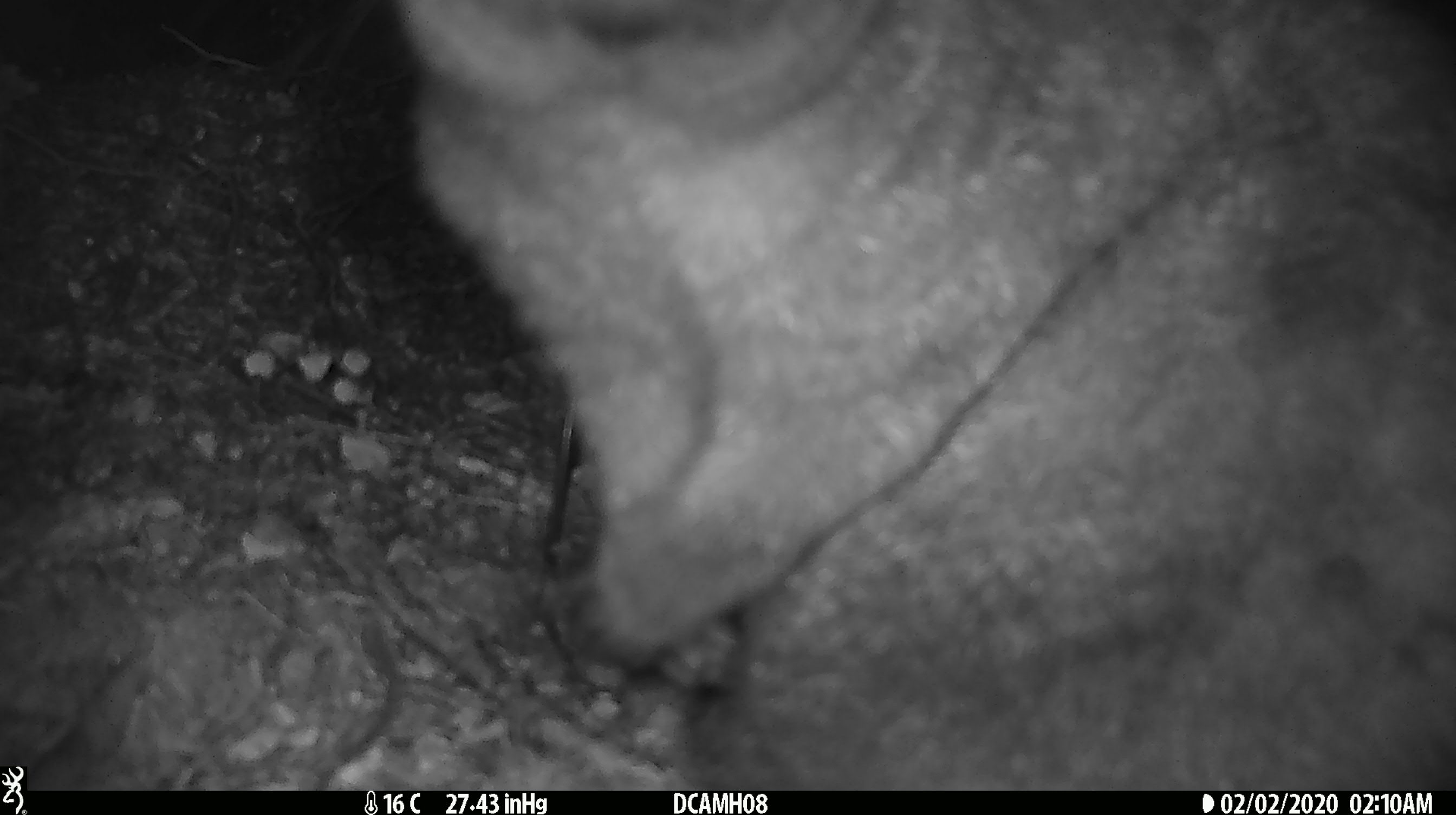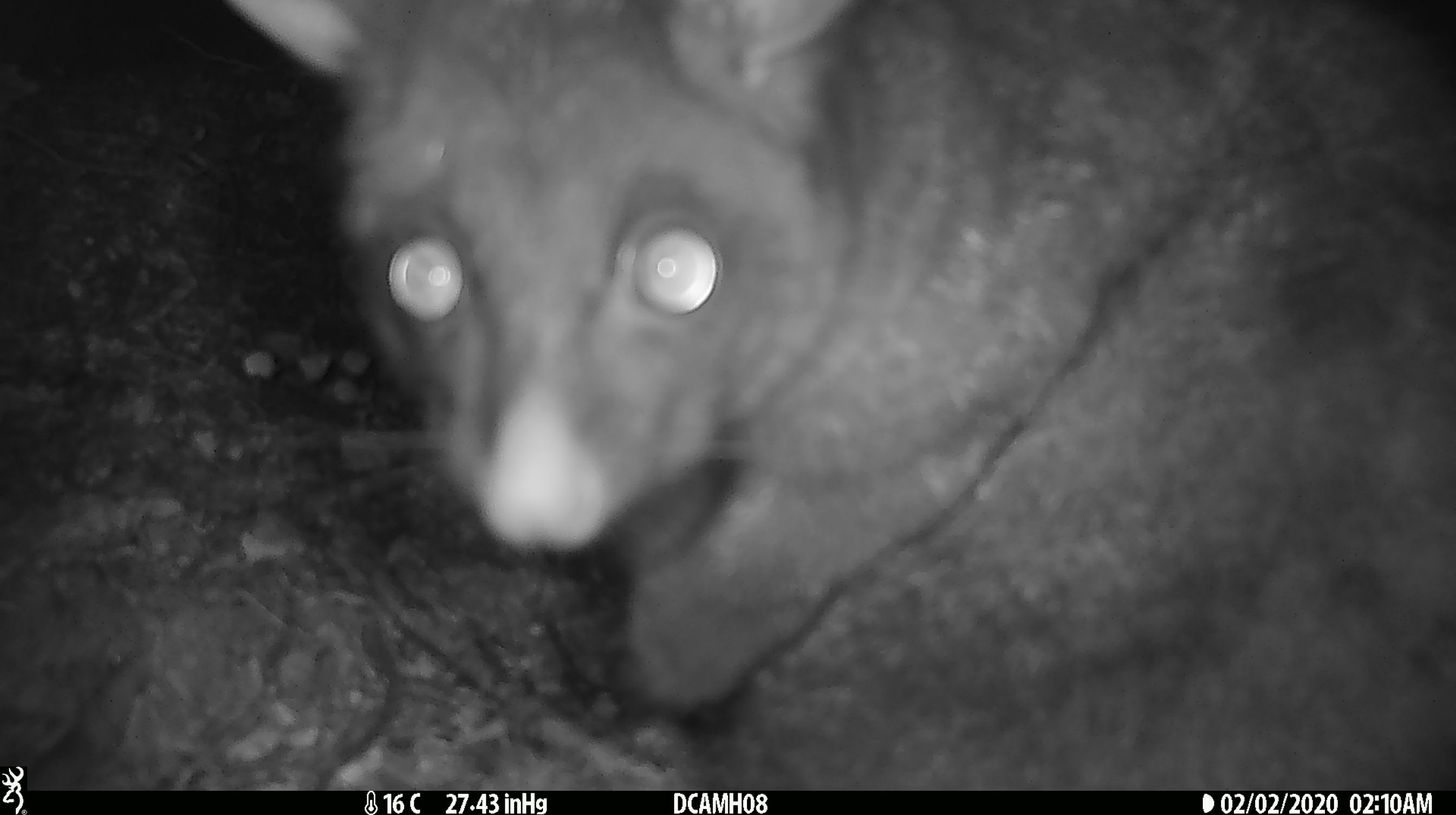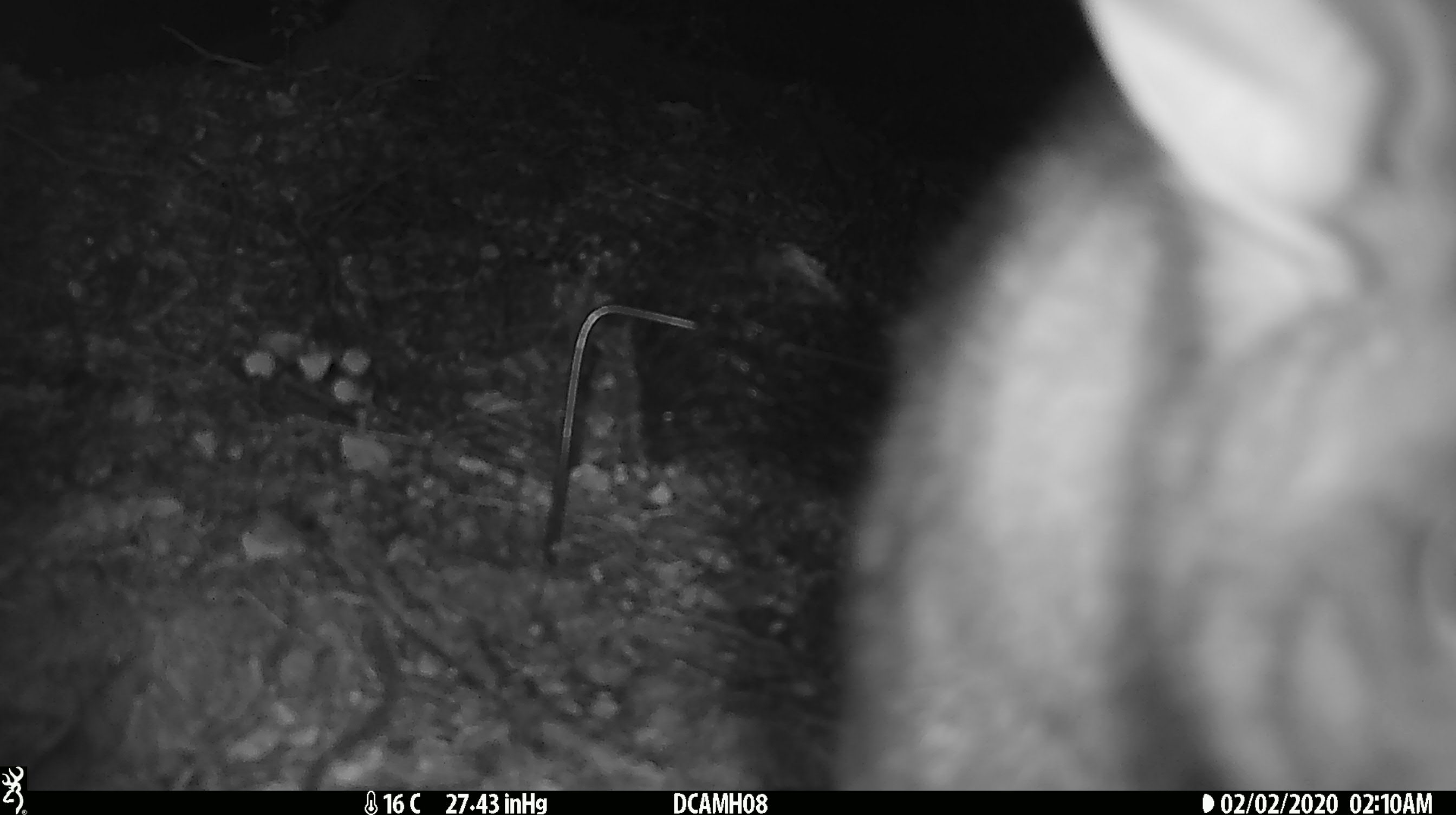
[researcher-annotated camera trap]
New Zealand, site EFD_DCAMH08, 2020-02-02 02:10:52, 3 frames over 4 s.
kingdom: Animalia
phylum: Chordata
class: Mammalia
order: Diprotodontia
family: Phalangeridae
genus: Trichosurus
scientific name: Trichosurus vulpecula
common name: common brushtail possum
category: possum